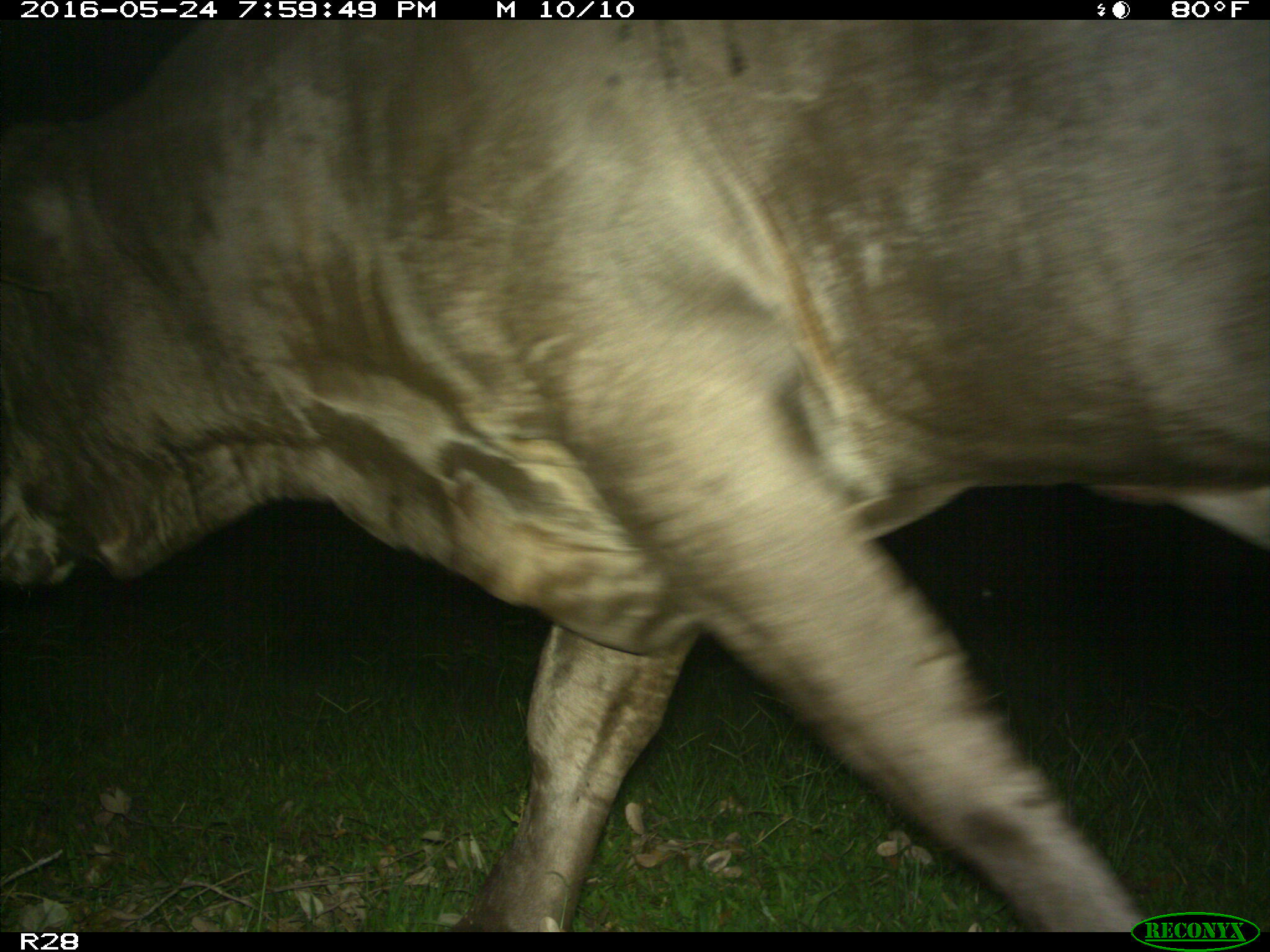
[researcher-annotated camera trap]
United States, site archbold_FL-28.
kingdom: Animalia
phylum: Chordata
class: Mammalia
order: Artiodactyla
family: Bovidae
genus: Bos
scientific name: Bos taurus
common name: domestic cow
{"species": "Bos taurus (domestic cow)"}